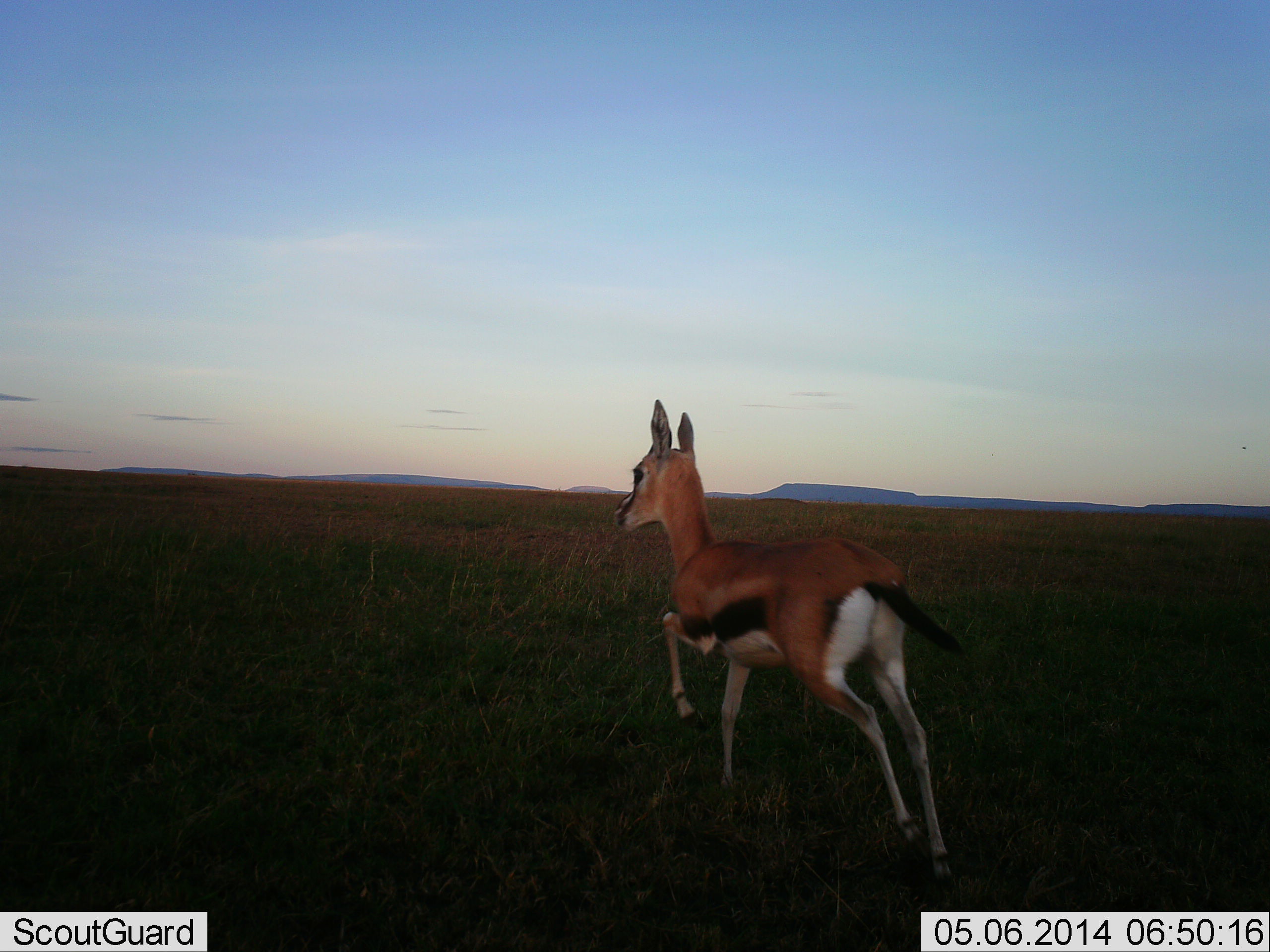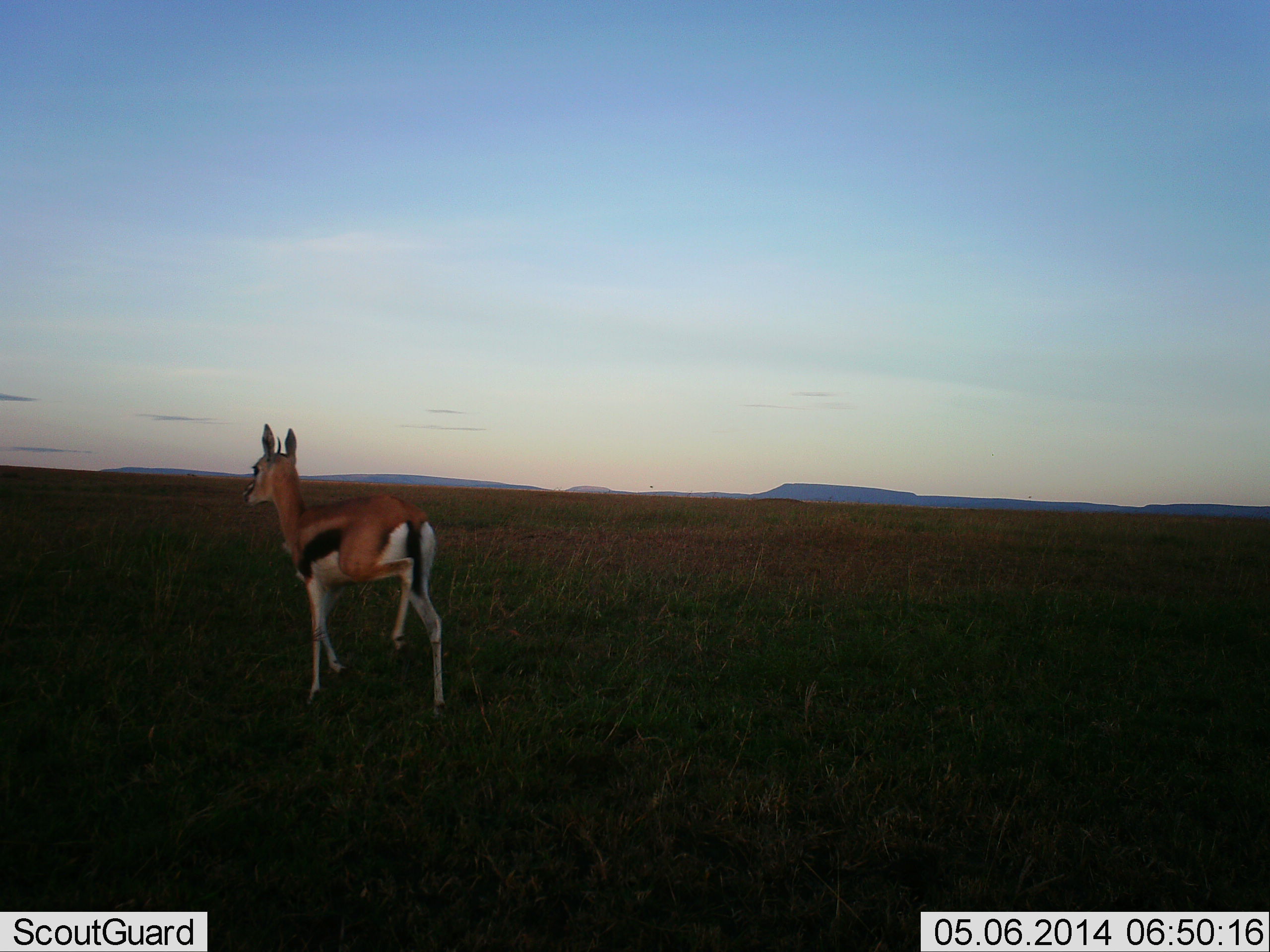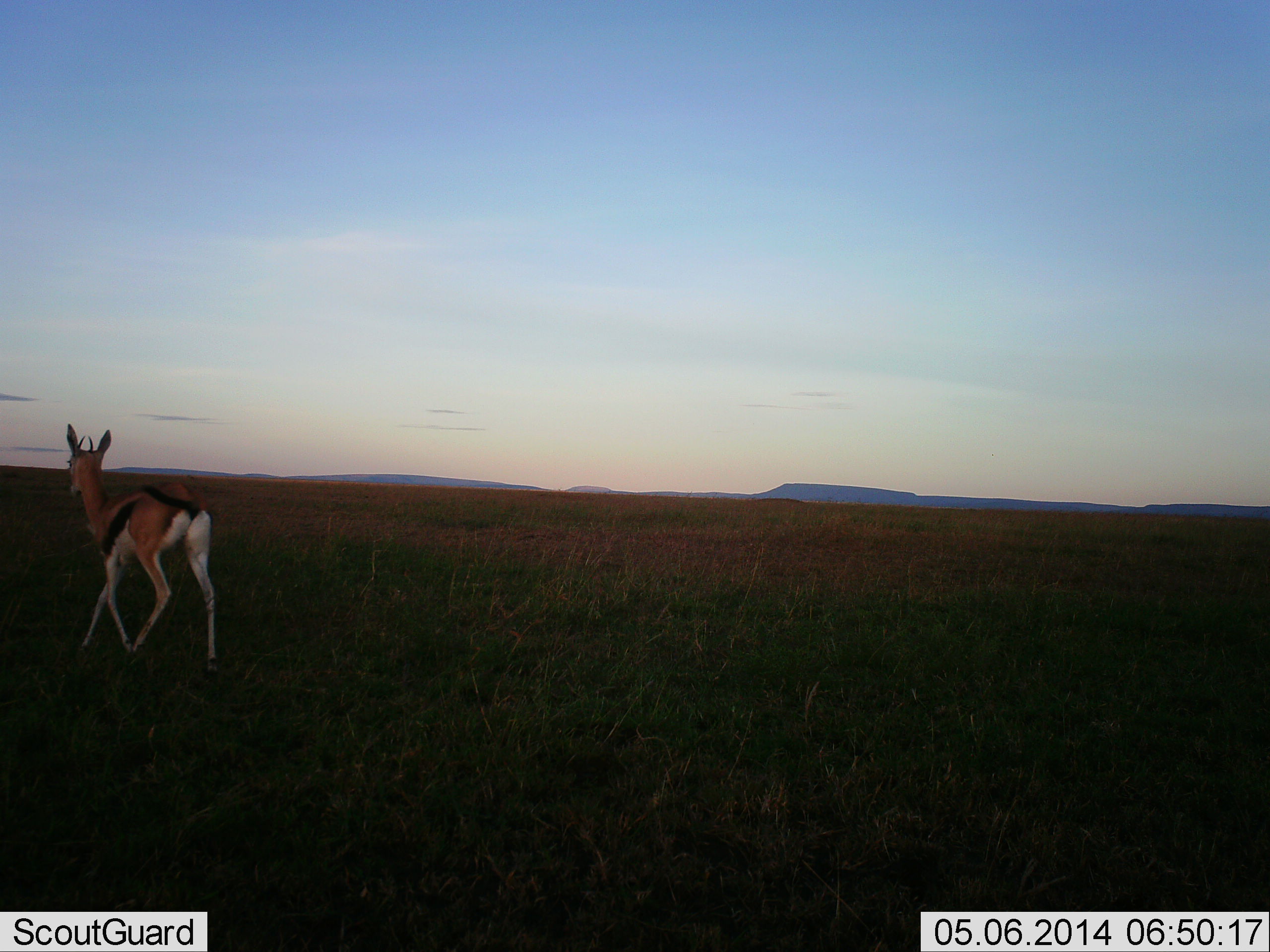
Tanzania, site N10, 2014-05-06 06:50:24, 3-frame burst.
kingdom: Animalia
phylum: Chordata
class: Mammalia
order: Artiodactyla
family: Bovidae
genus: Eudorcas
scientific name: Eudorcas thomsonii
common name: thomson's gazelle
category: gazellethomsons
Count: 1.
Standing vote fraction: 0%.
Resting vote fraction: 0%.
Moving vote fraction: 100%.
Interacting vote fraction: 0%.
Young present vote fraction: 10%.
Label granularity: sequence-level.